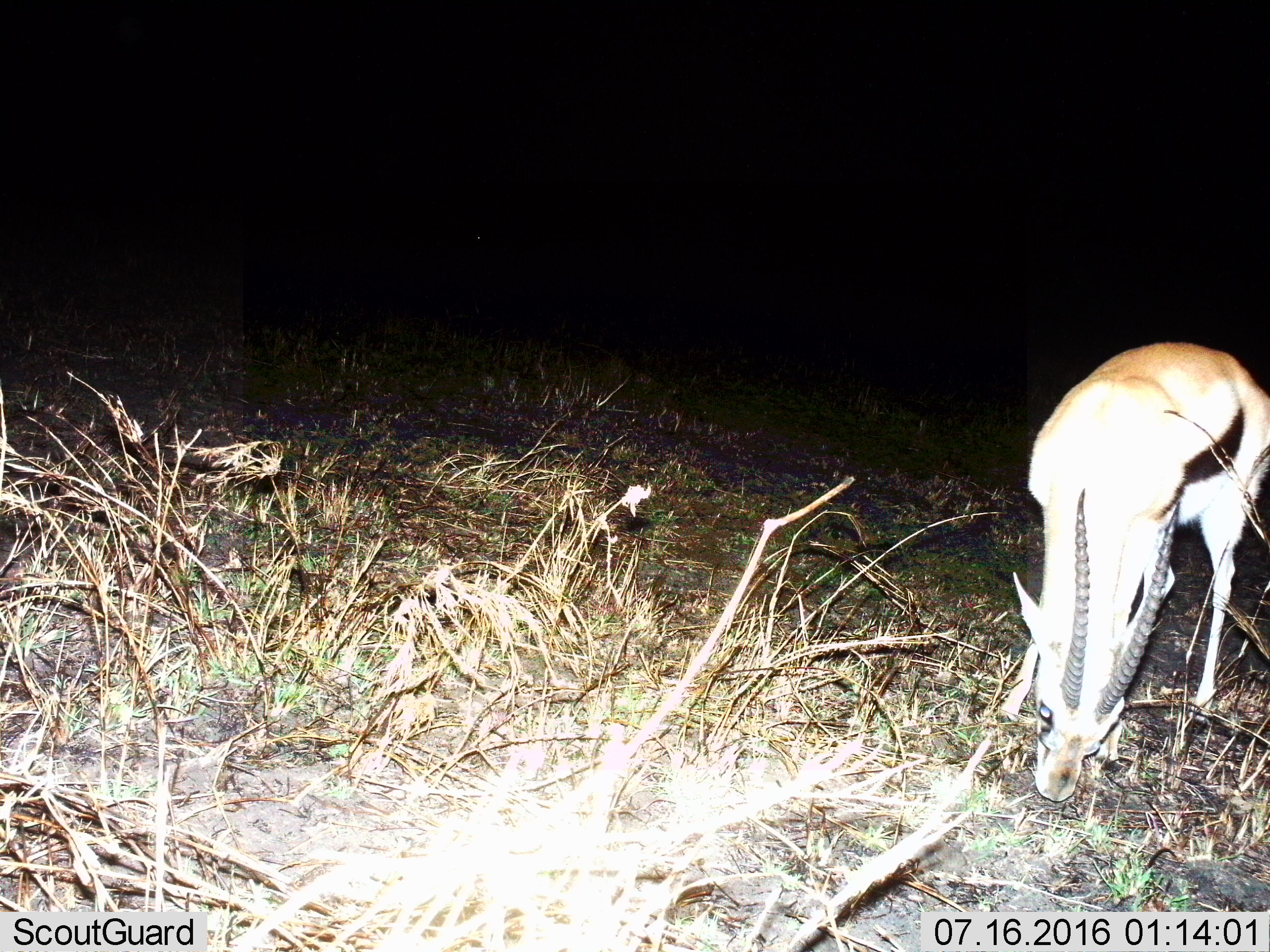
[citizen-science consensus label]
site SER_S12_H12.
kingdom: Animalia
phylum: Chordata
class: Mammalia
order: Artiodactyla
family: Bovidae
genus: Eudorcas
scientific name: Eudorcas thomsonii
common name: thomson's gazelle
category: gazellethomsons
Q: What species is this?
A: Gazellethomsons (thomson's gazelle) (Eudorcas thomsonii).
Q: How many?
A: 1.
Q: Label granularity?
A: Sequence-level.